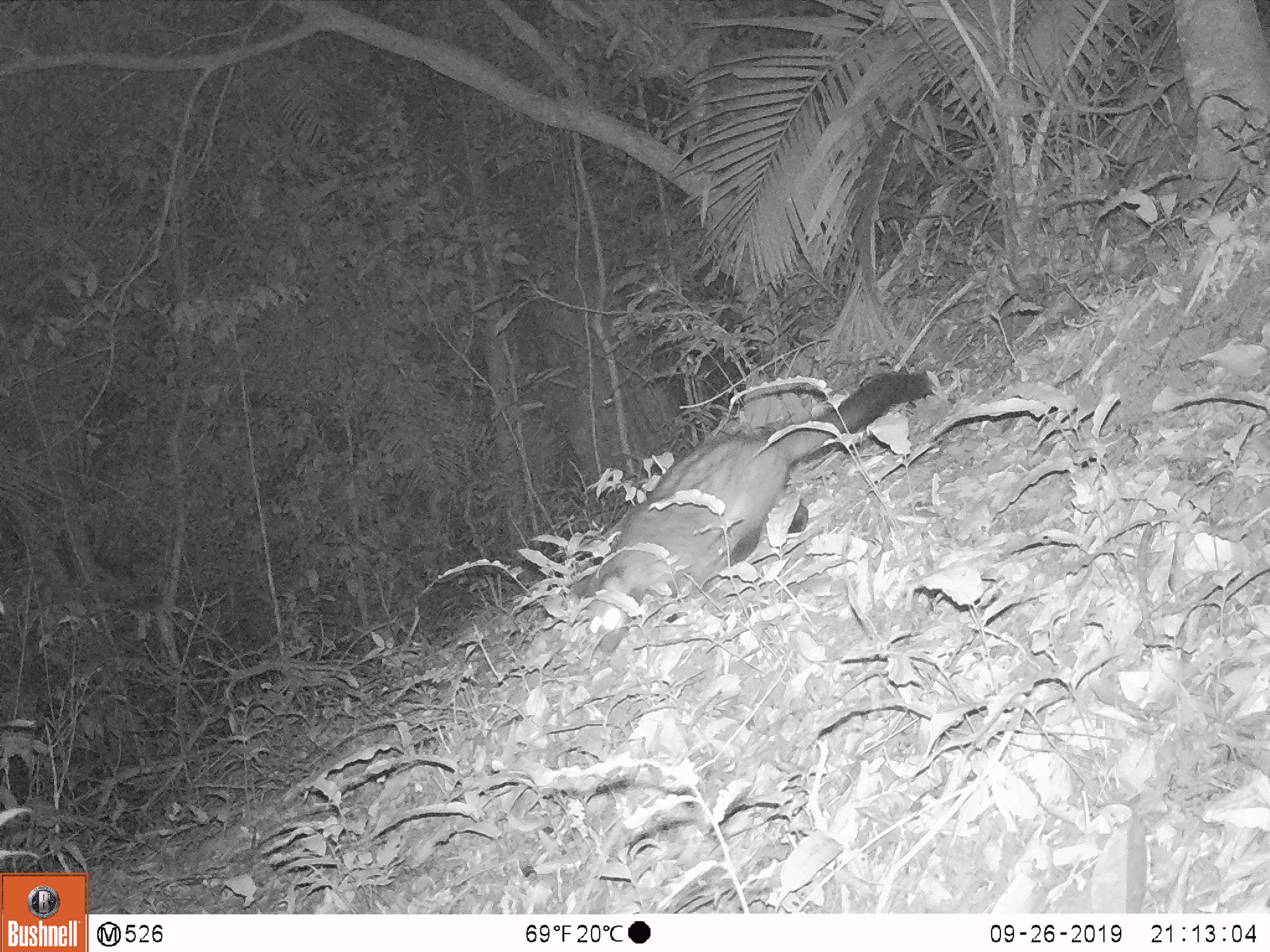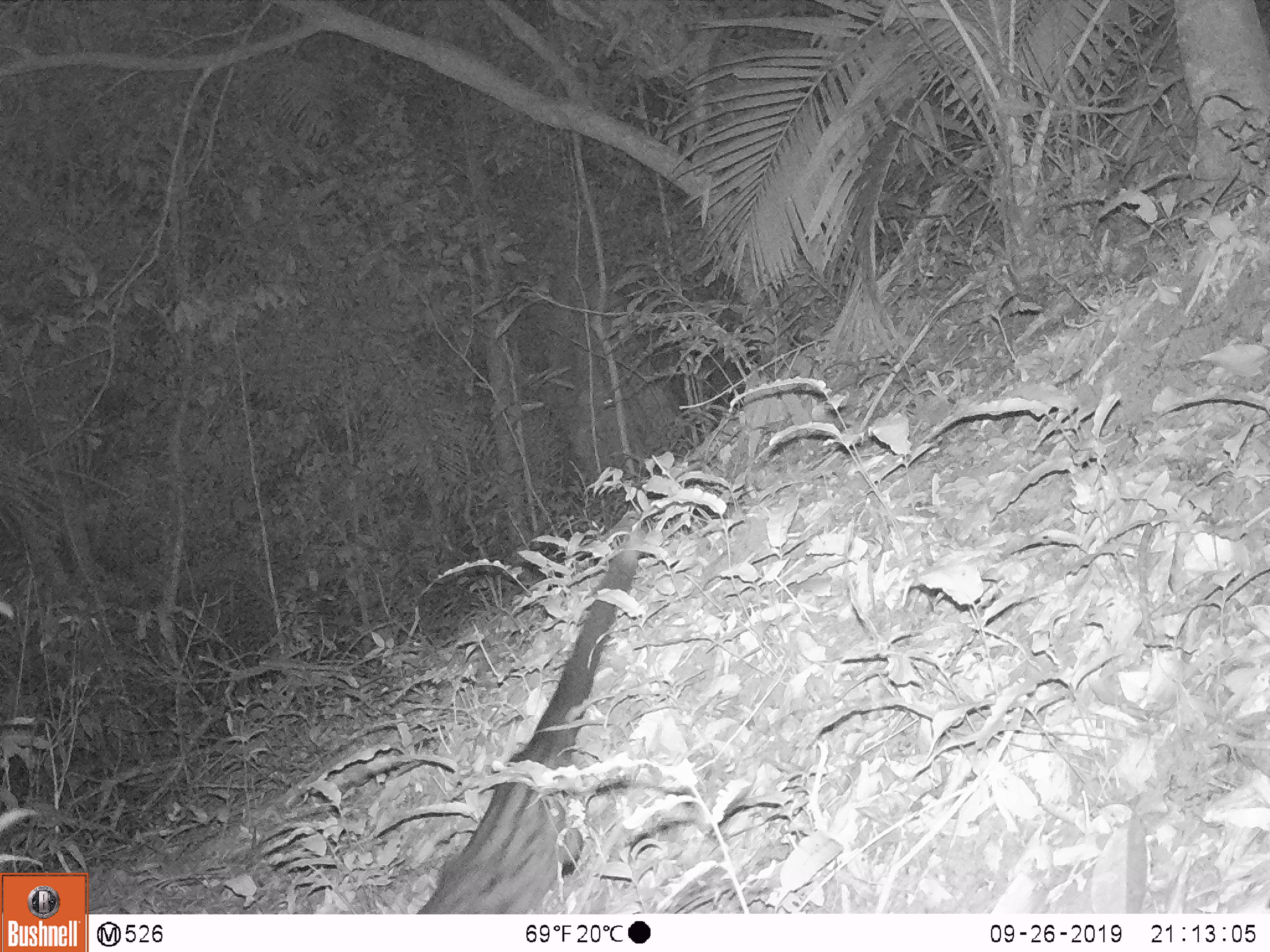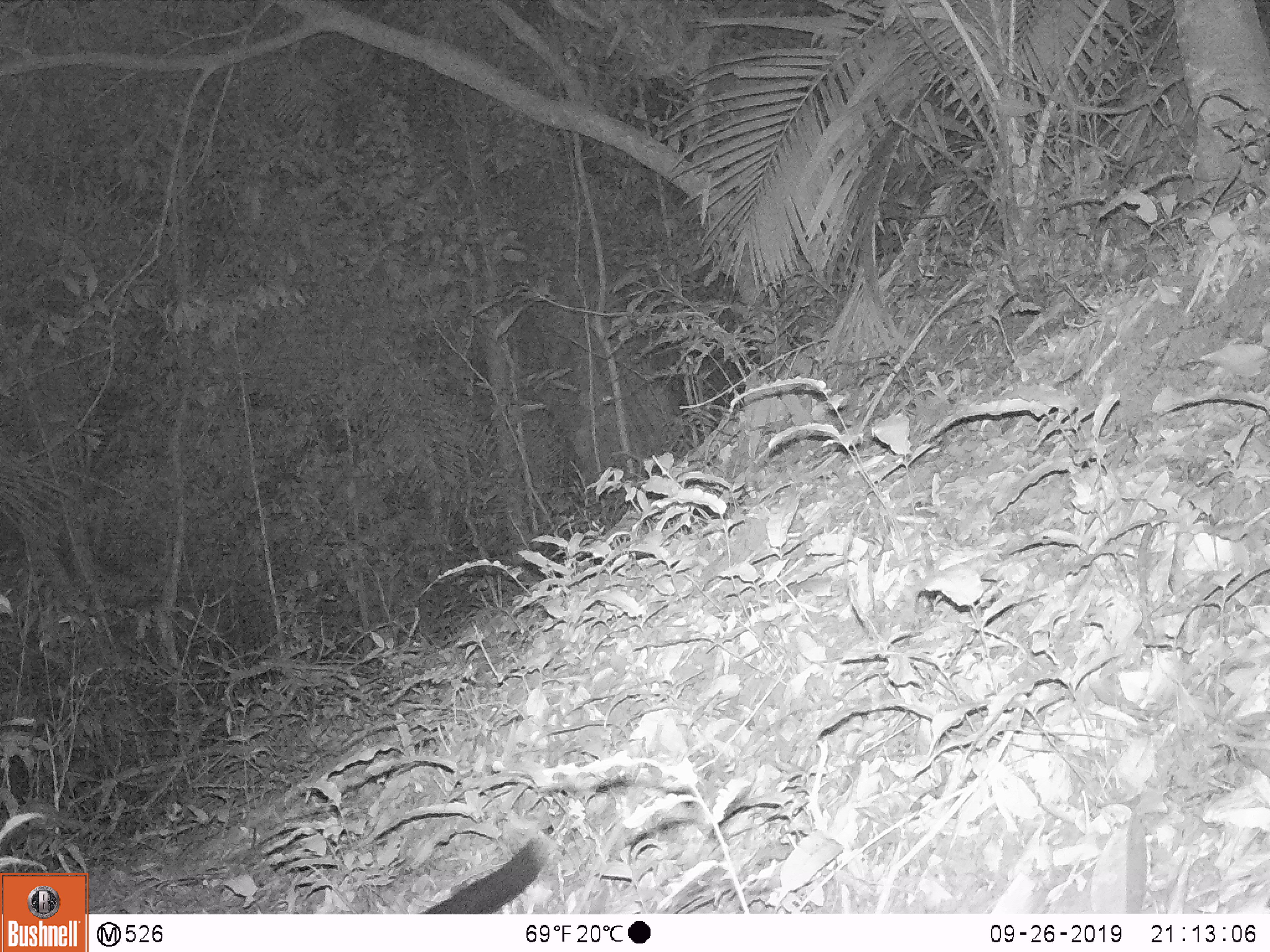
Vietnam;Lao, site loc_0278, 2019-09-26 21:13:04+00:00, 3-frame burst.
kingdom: Animalia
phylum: Chordata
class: Mammalia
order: Carnivora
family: Viverridae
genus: Paradoxurus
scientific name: Paradoxurus hermaphroditus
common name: common palm civet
Common palm civet (Paradoxurus hermaphroditus). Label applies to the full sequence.